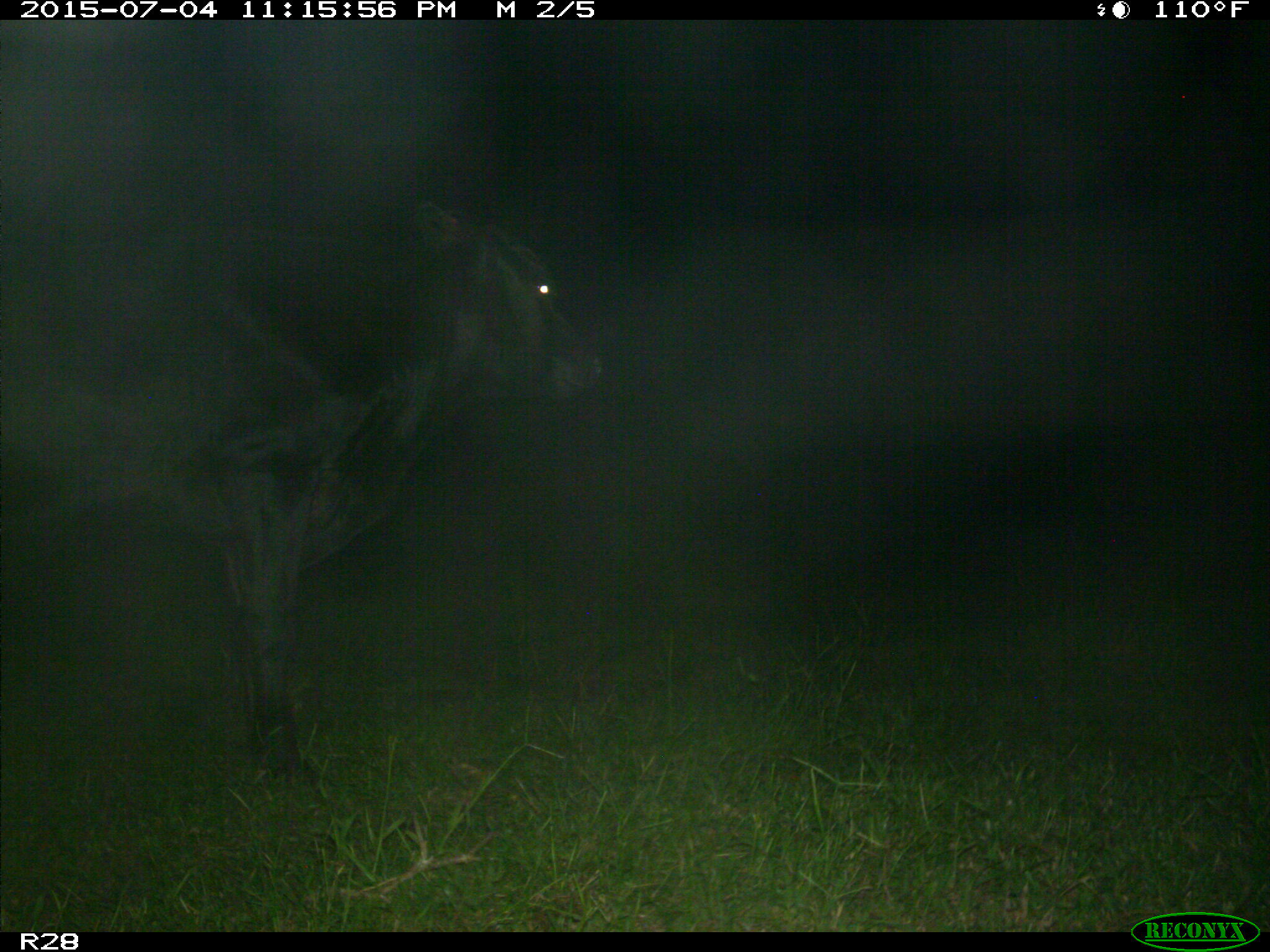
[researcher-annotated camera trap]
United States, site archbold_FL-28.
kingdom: Animalia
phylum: Chordata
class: Mammalia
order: Artiodactyla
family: Bovidae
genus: Bos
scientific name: Bos taurus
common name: domestic cow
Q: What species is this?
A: Bos taurus (domestic cow).